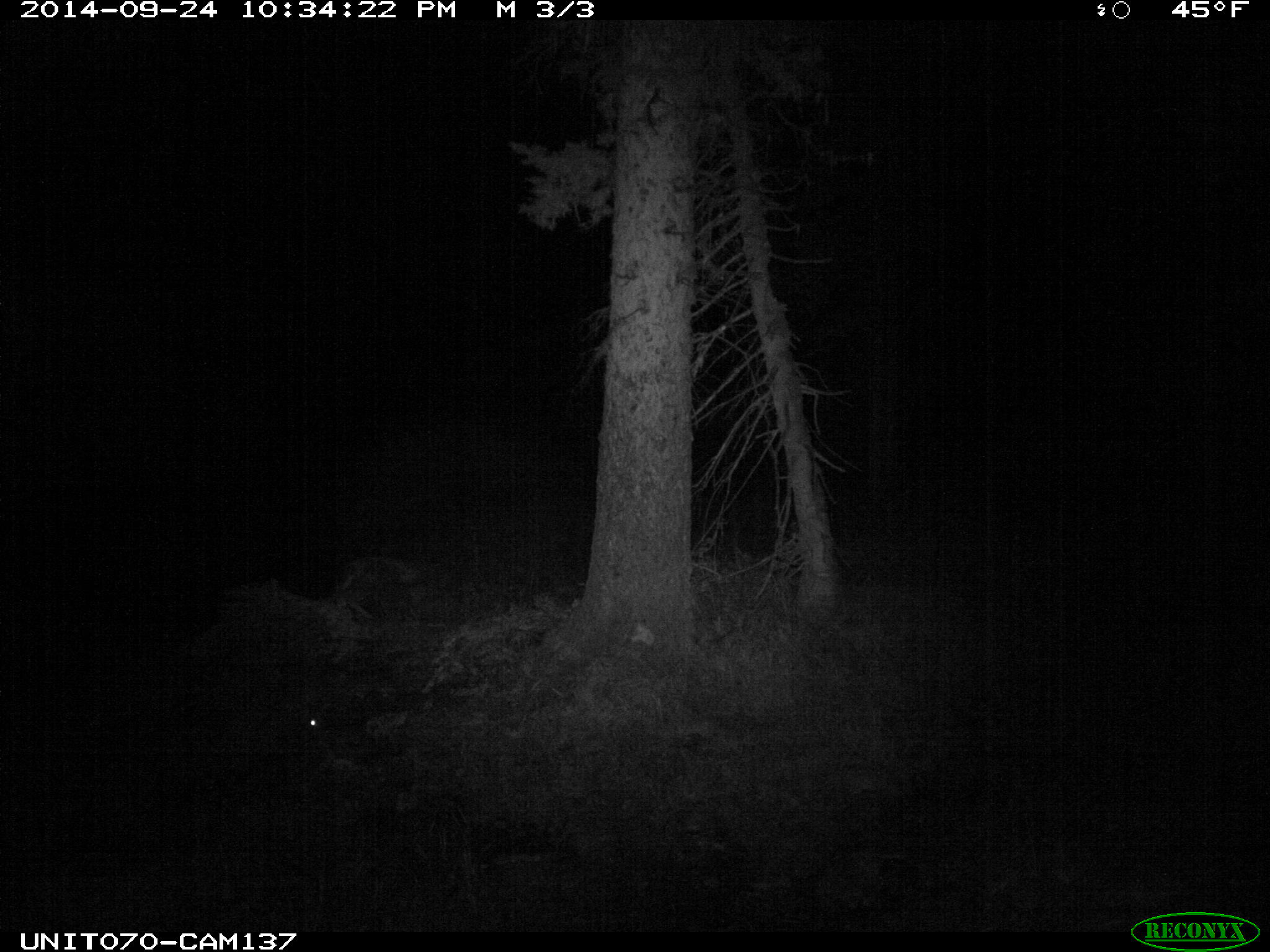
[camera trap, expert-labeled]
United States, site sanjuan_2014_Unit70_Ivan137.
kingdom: Animalia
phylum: Chordata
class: Mammalia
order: Lagomorpha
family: Leporidae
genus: Lepus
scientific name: Lepus americanus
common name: snowshoe hare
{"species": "Lepus americanus (snowshoe hare)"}